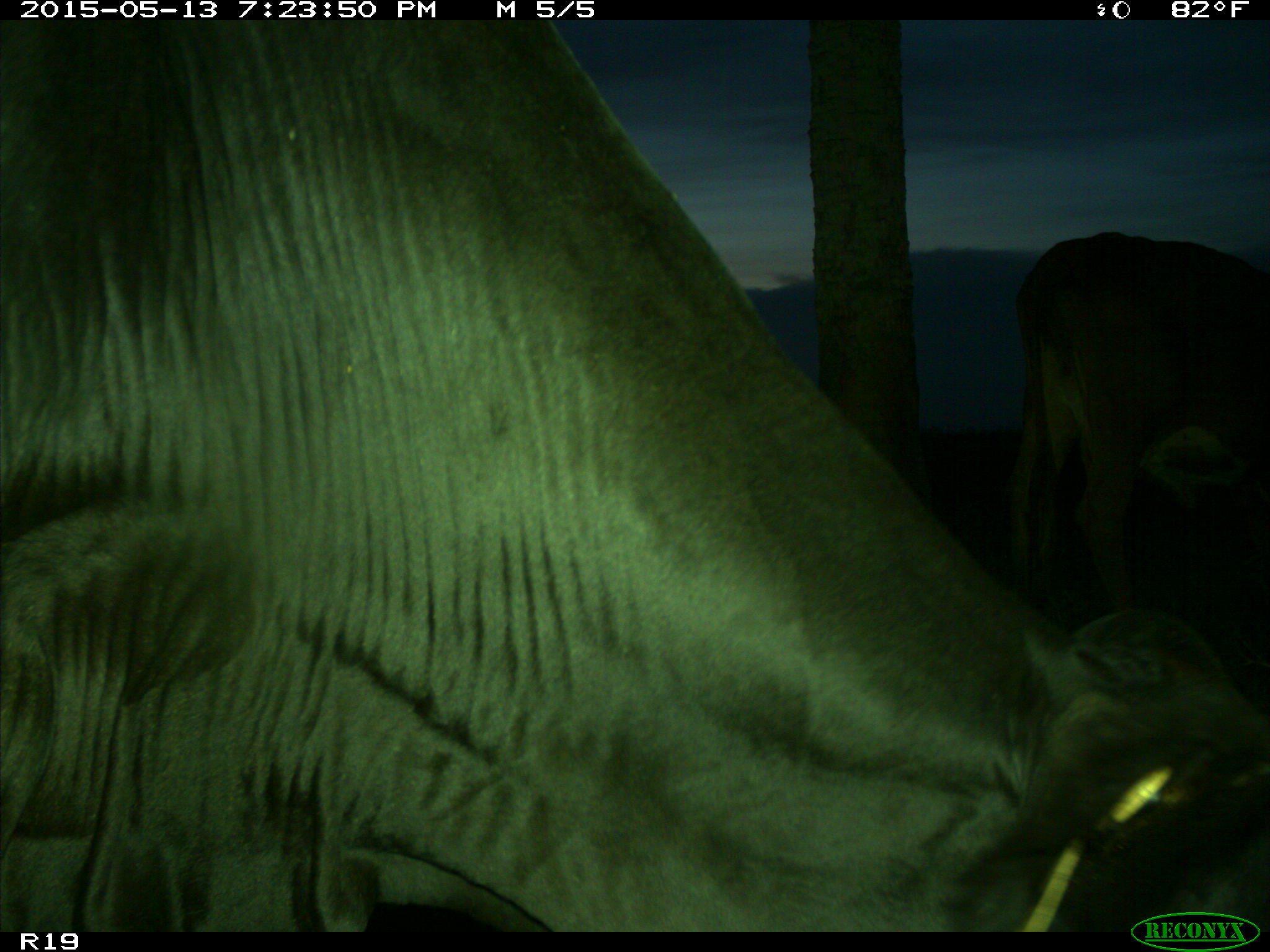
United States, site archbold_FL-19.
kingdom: Animalia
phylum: Chordata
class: Mammalia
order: Artiodactyla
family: Bovidae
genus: Bos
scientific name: Bos taurus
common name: domestic cow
Bos taurus (domestic cow).